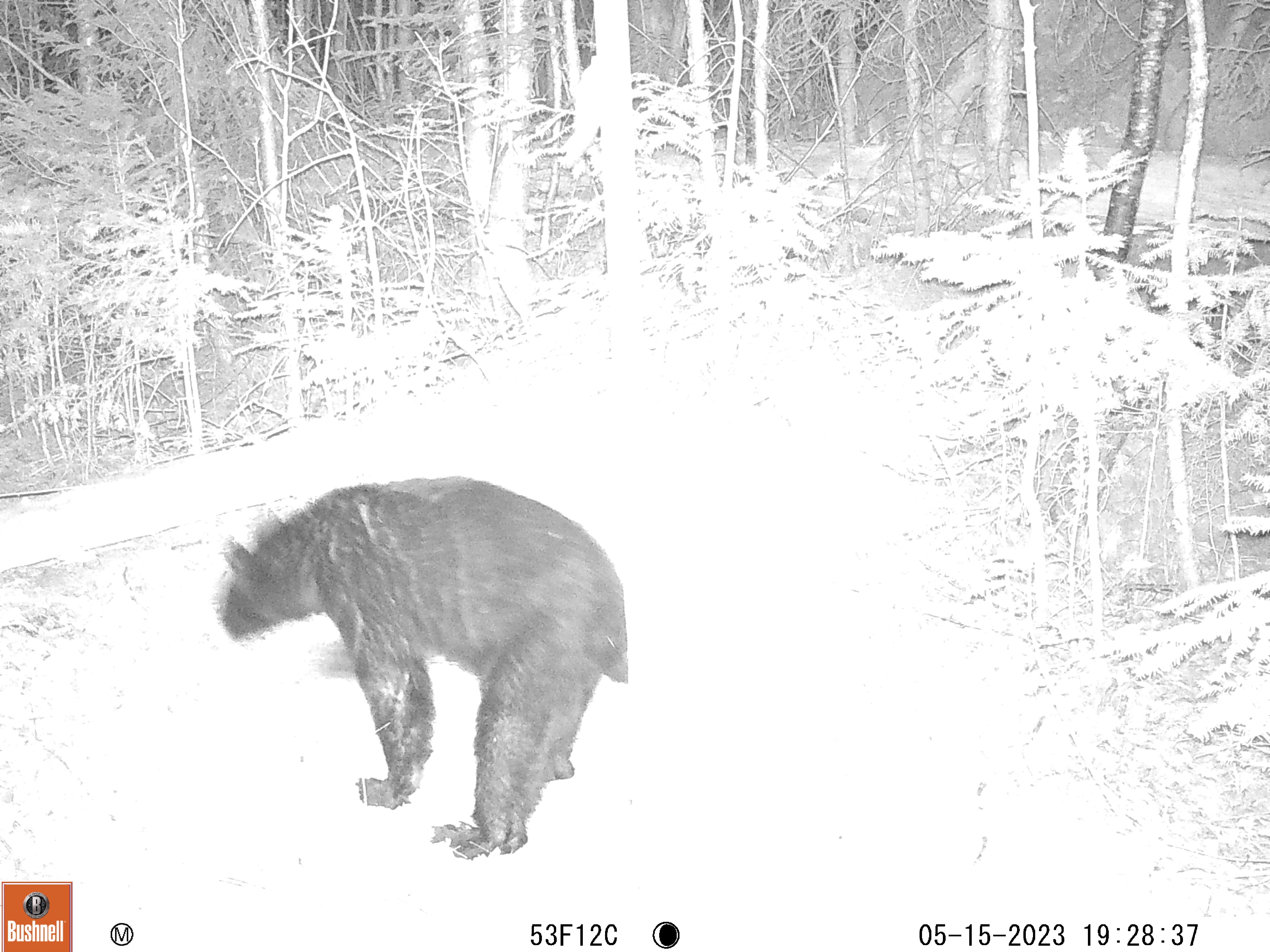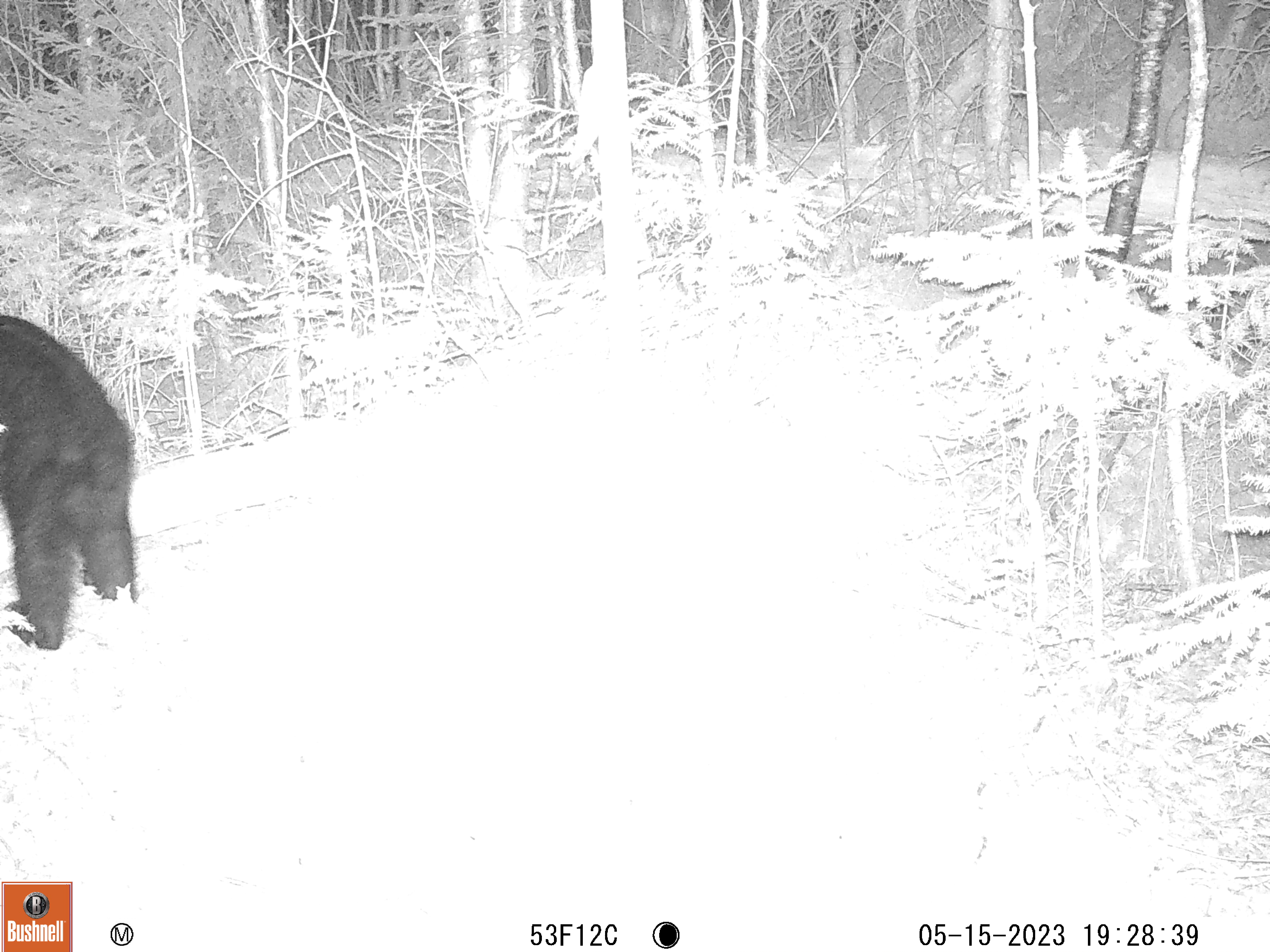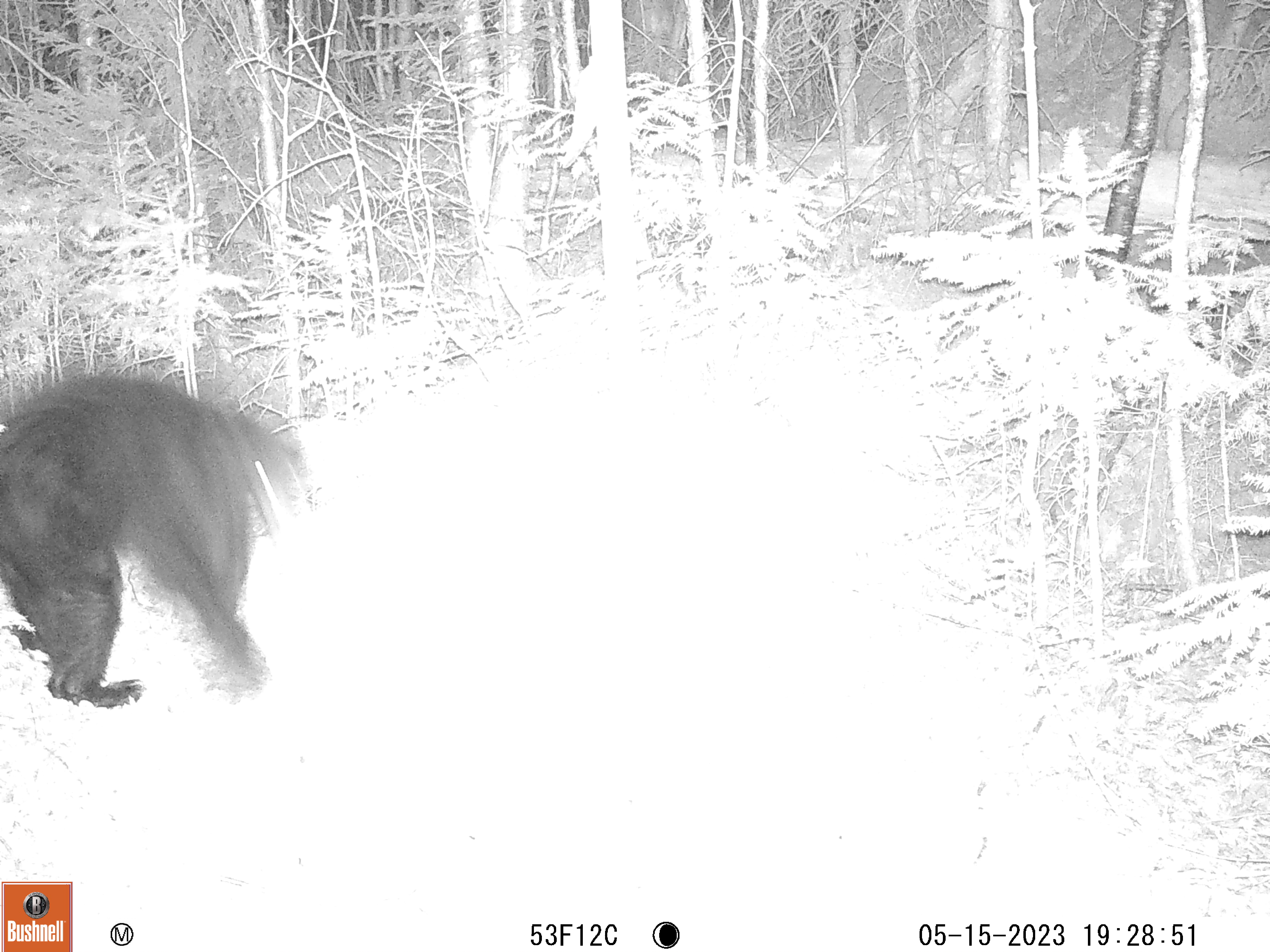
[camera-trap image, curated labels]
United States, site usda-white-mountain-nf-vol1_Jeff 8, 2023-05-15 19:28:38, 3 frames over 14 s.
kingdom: Animalia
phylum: Chordata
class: Mammalia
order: Carnivora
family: Ursidae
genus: Ursus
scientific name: Ursus americanus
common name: black bear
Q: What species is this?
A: Black bear (Ursus americanus).